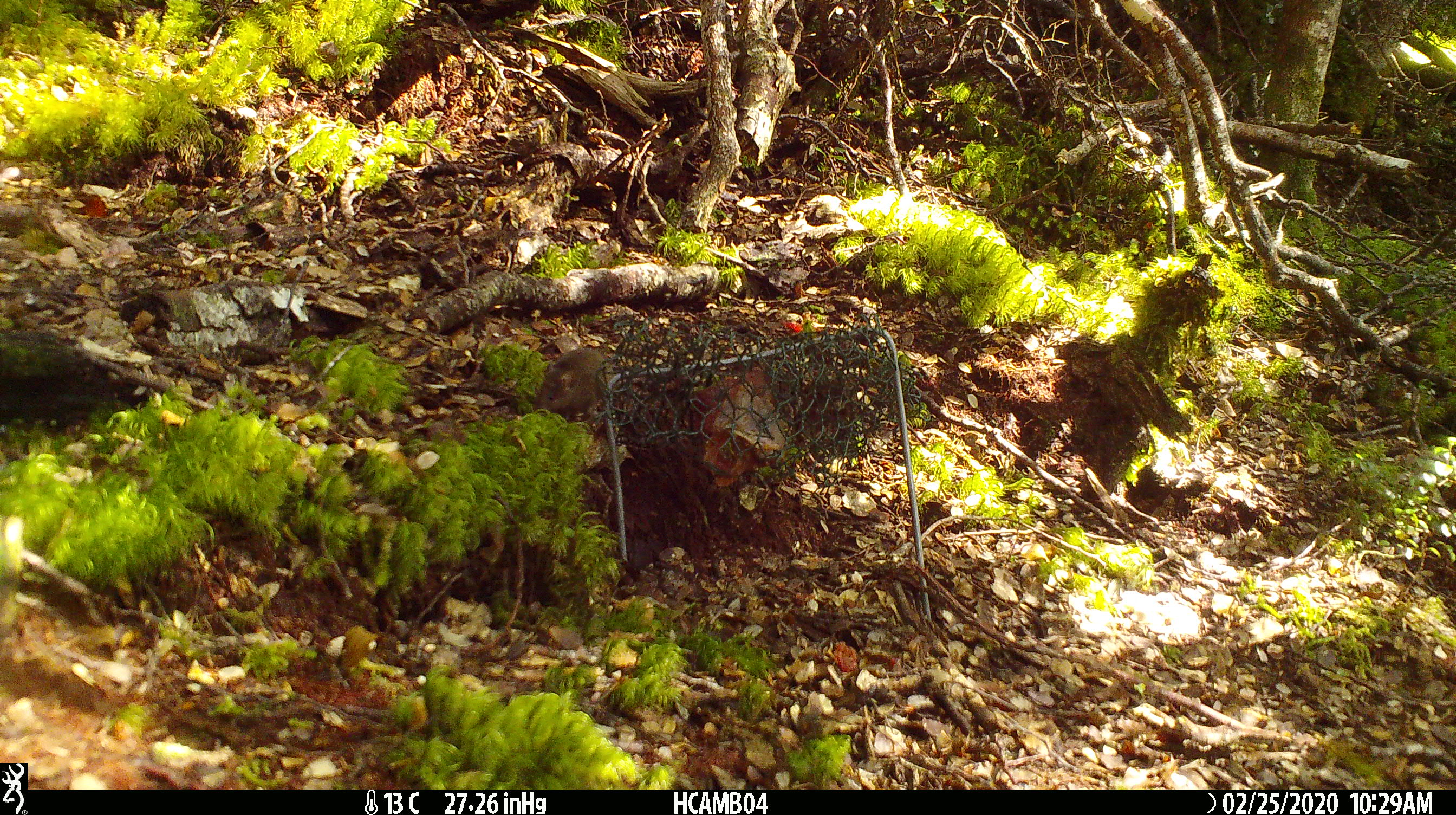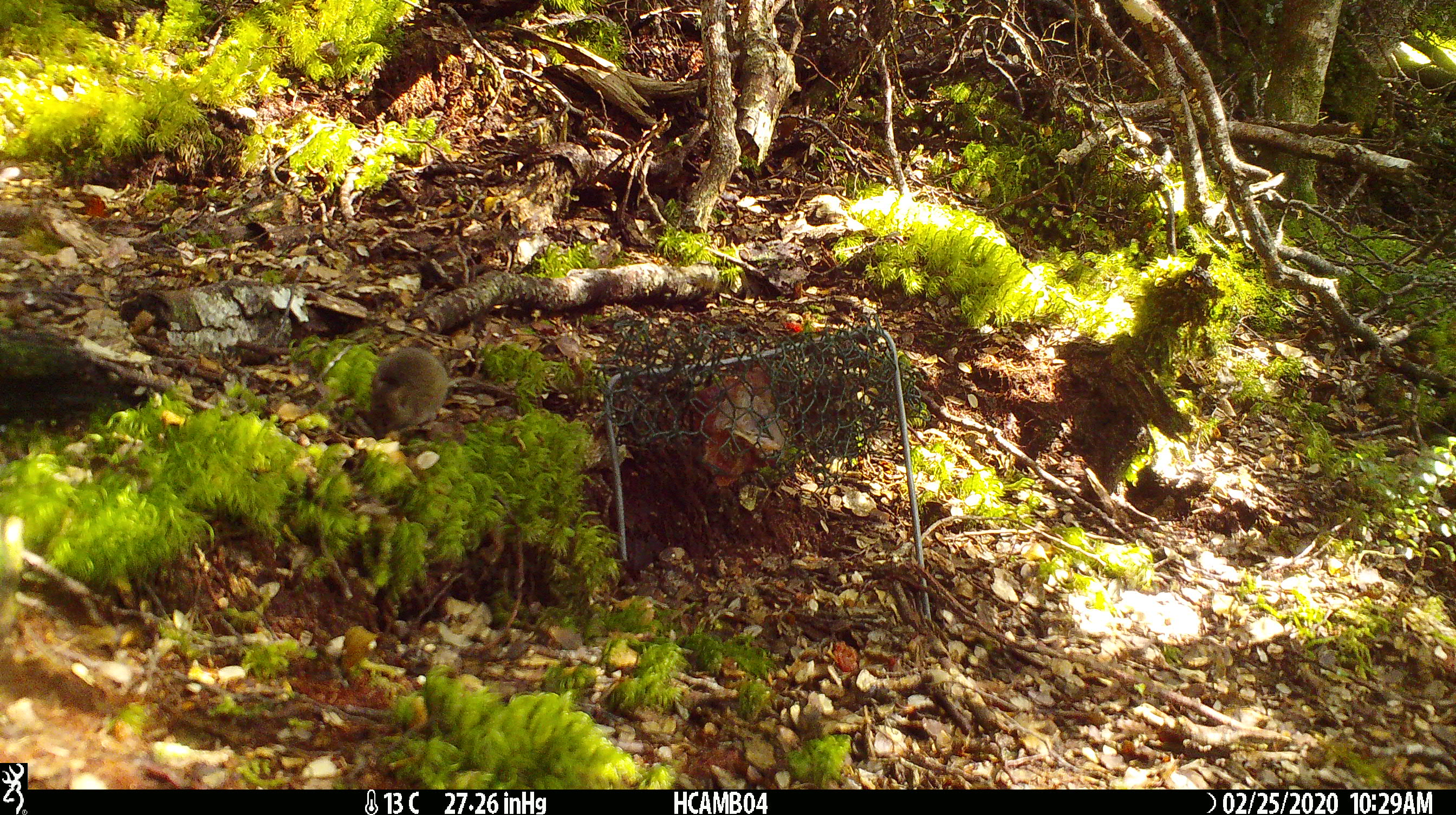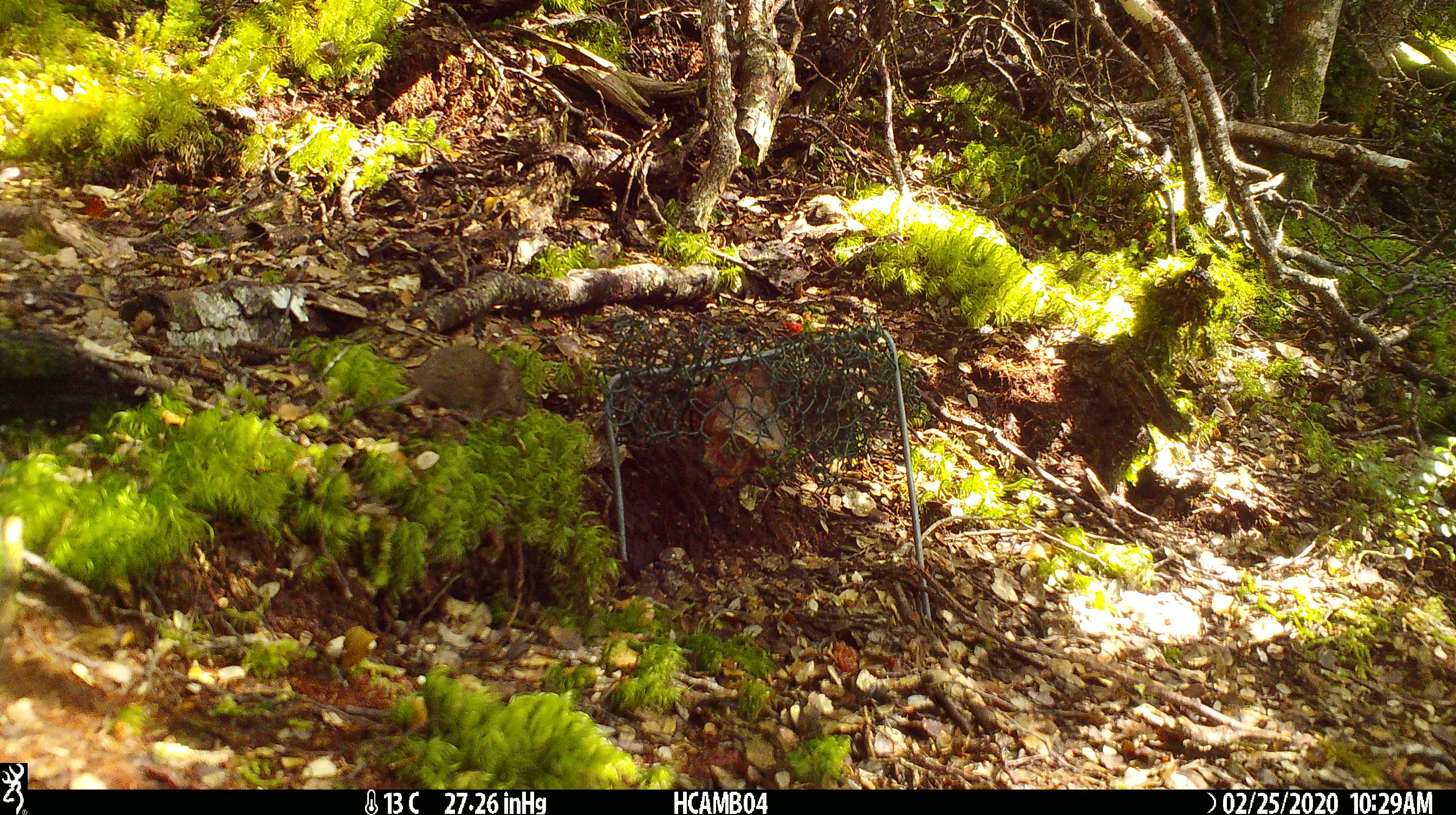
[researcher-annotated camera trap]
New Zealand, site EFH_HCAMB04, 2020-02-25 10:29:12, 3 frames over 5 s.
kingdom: Animalia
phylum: Chordata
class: Mammalia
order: Rodentia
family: Muridae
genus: Mus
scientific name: Mus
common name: mouse